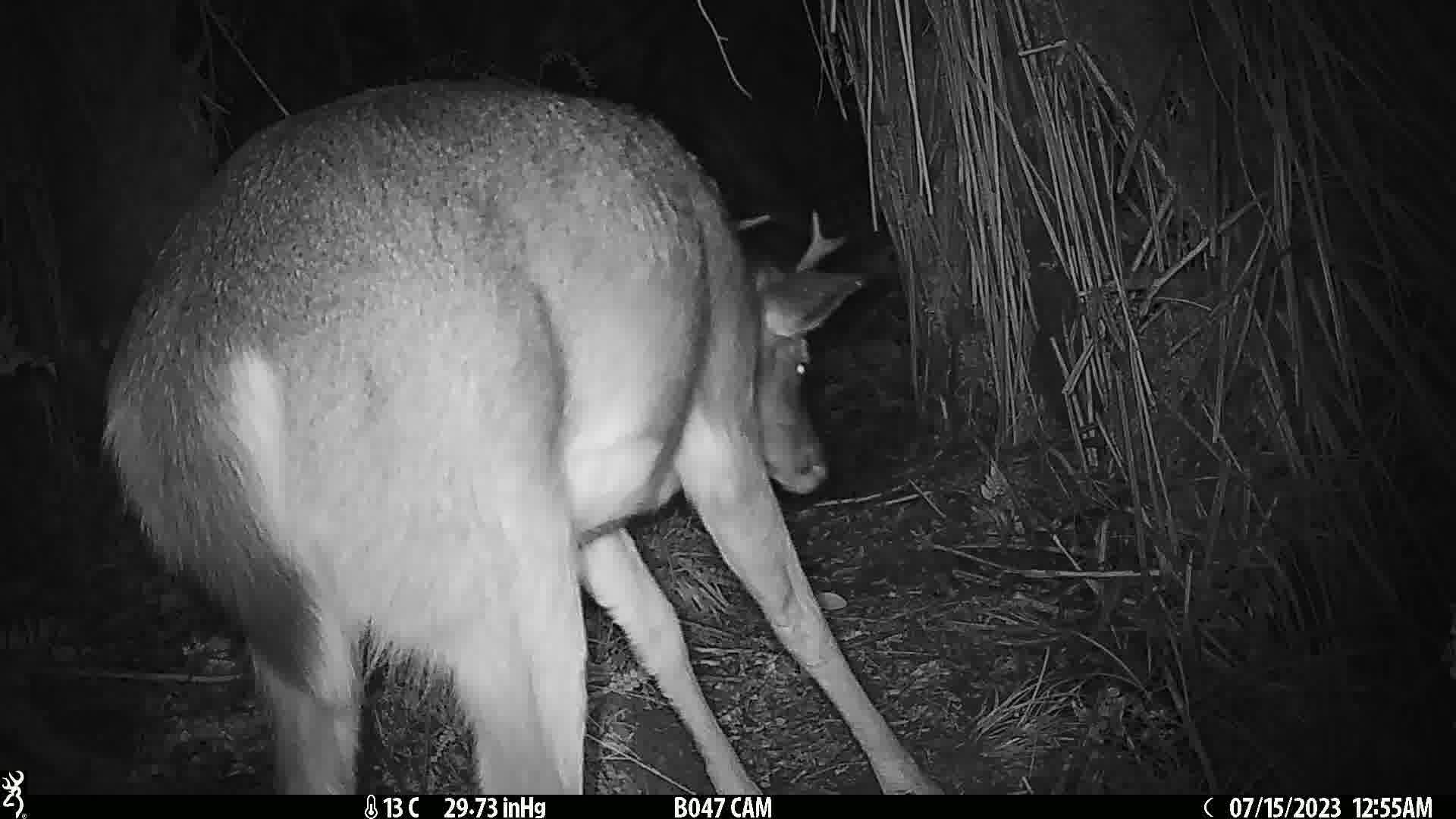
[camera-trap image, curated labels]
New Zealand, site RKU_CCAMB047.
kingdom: Animalia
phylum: Chordata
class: Mammalia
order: Artiodactyla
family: Cervidae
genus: Odocoileus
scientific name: Odocoileus virginianus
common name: white-tailed deer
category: white tailed deer